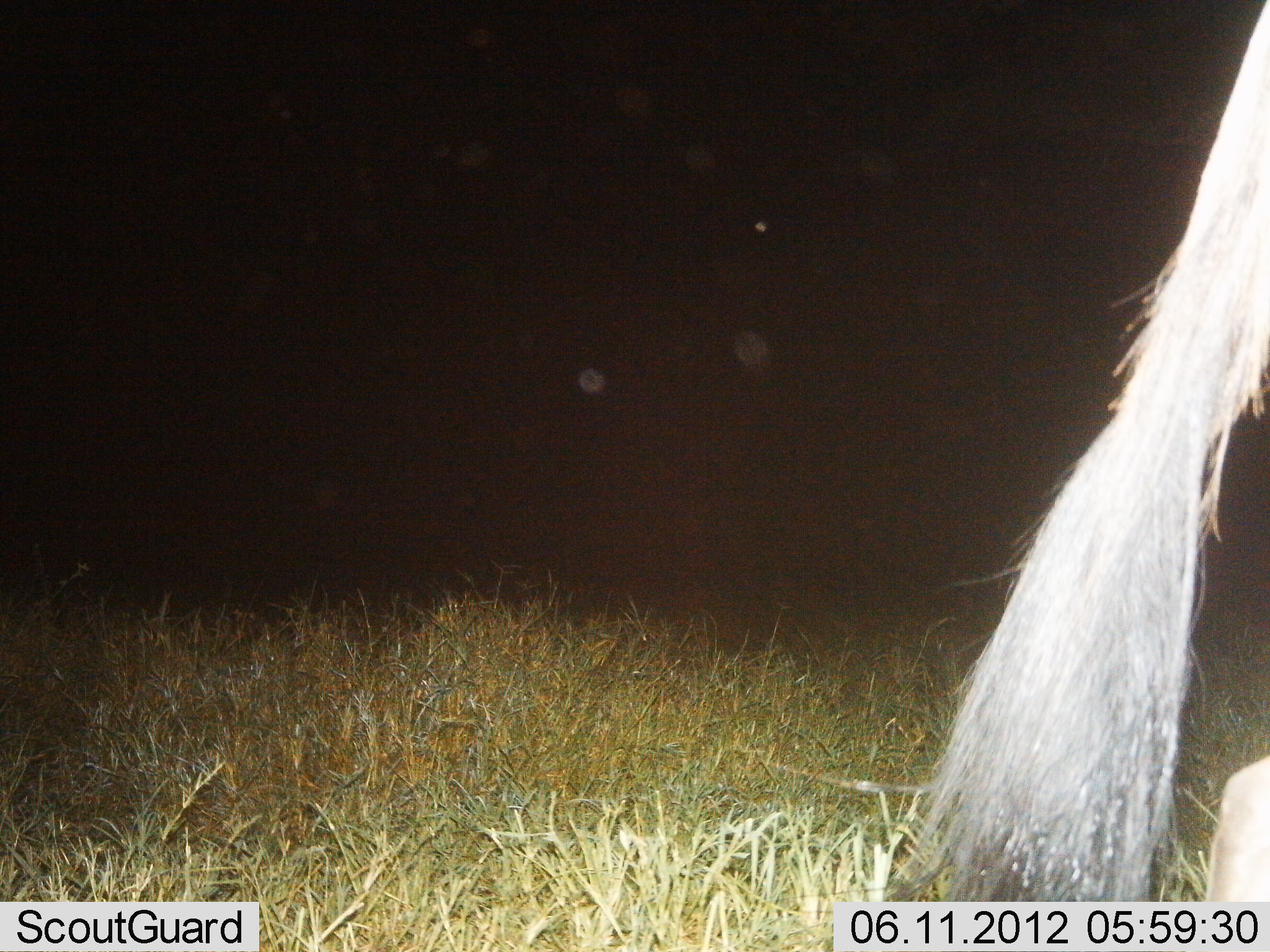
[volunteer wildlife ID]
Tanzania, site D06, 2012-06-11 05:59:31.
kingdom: Animalia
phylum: Chordata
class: Mammalia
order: Artiodactyla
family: Bovidae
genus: Connochaetes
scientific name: Connochaetes taurinus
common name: blue wildebeest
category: wildebeest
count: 1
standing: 70%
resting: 0%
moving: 30%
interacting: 0%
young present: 0%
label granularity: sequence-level